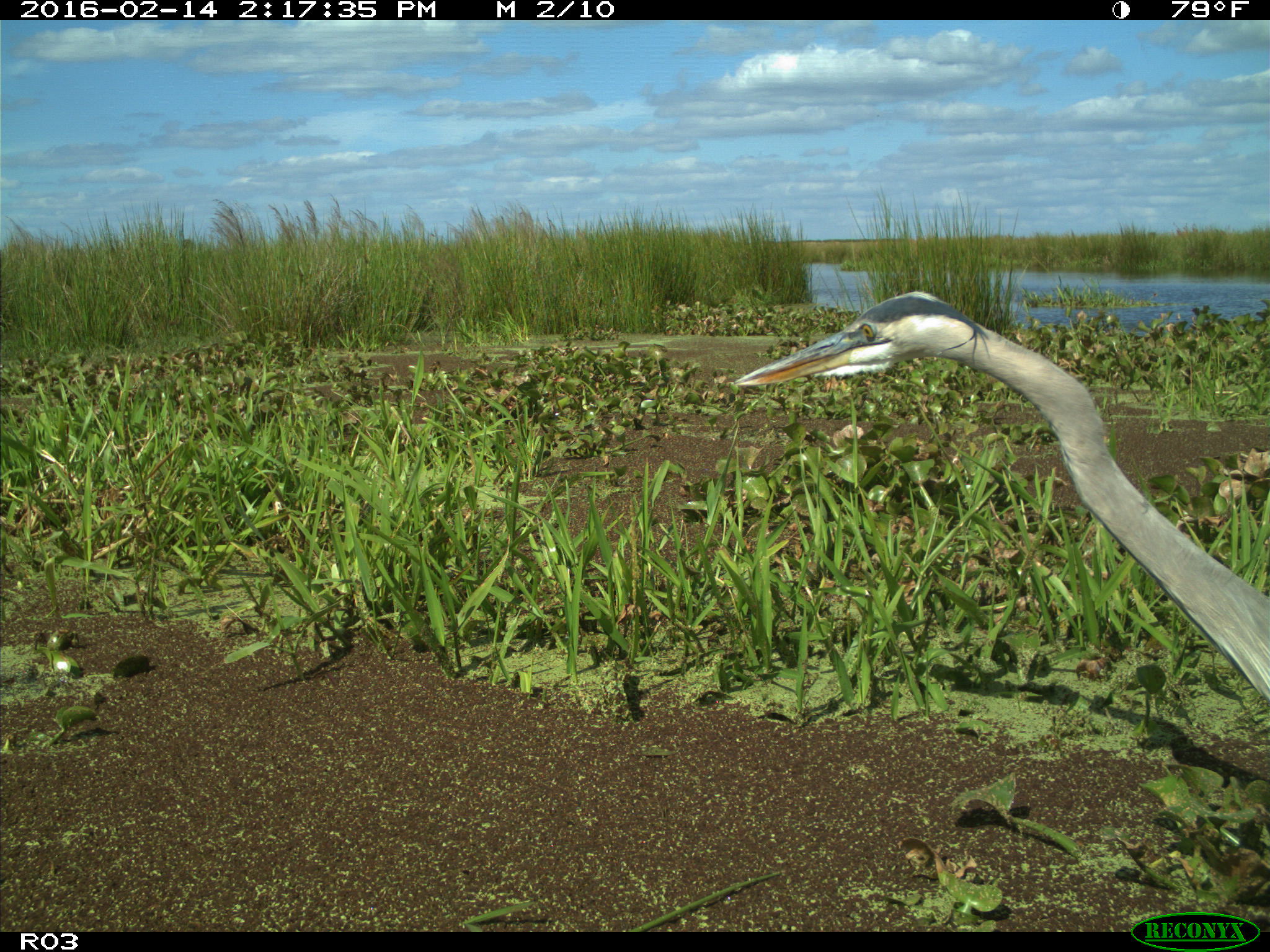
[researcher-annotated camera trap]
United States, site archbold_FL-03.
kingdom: Animalia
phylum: Chordata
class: Aves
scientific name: Aves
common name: birds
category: unidentified bird